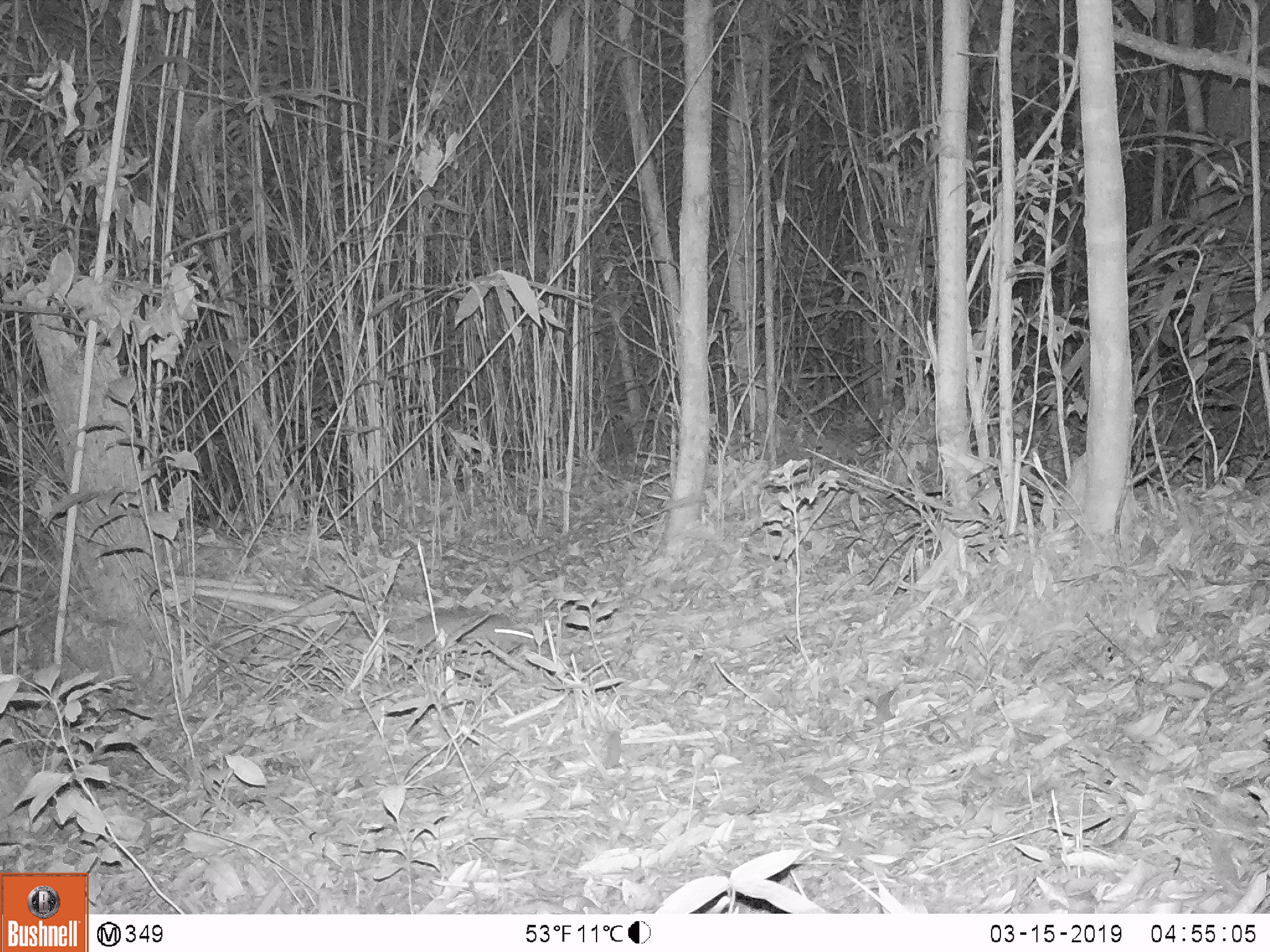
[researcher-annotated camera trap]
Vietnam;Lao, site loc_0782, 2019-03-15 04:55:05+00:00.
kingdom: Animalia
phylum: Chordata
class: Mammalia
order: Rodentia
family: Muridae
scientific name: Muridae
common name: old-world mice and rats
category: unidentified murid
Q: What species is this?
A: Unidentified murid (old-world mice and rats) (Muridae).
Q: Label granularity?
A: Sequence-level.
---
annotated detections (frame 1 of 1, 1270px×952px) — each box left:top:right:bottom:
unidentified murid: 390:606:537:659